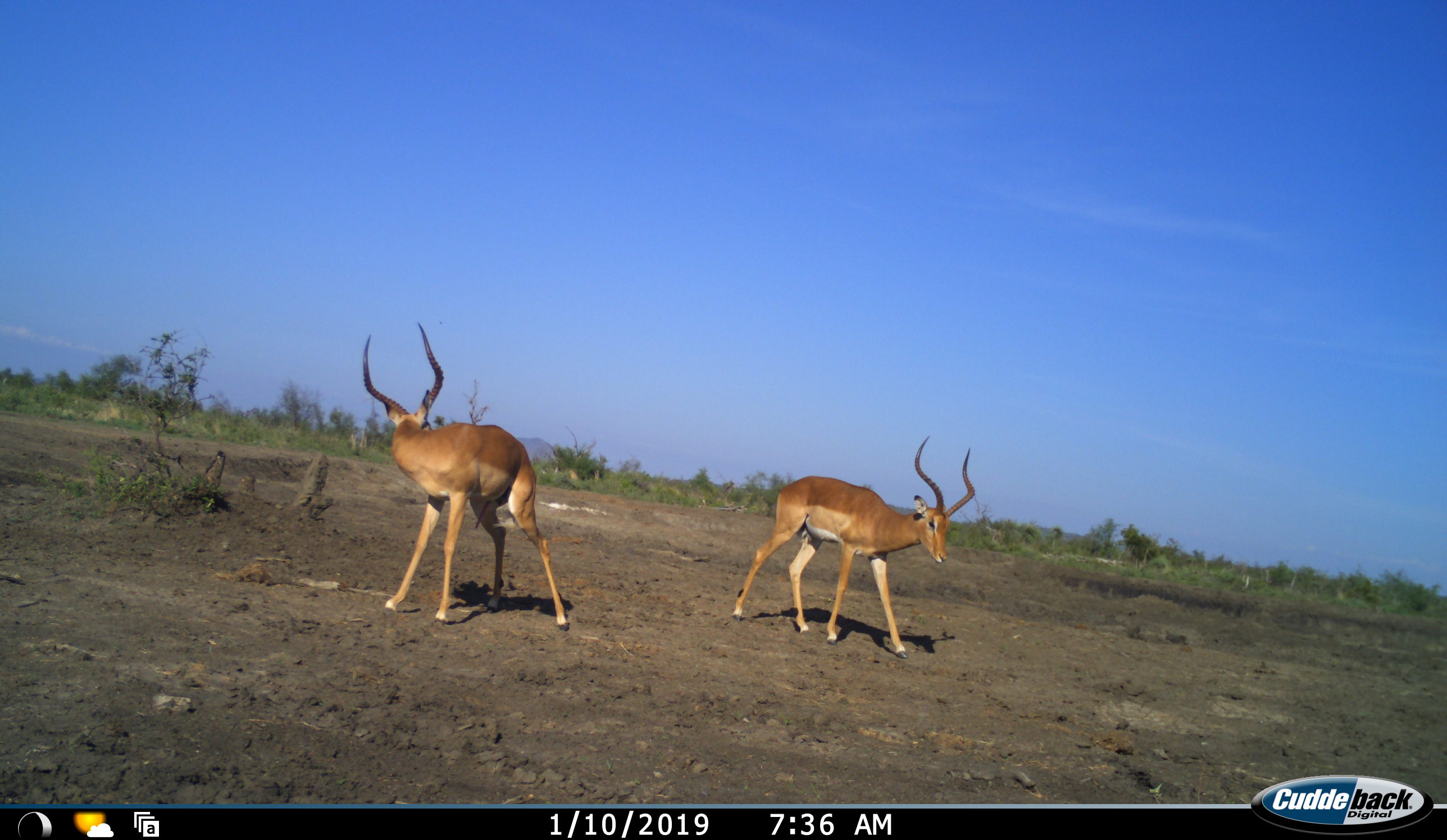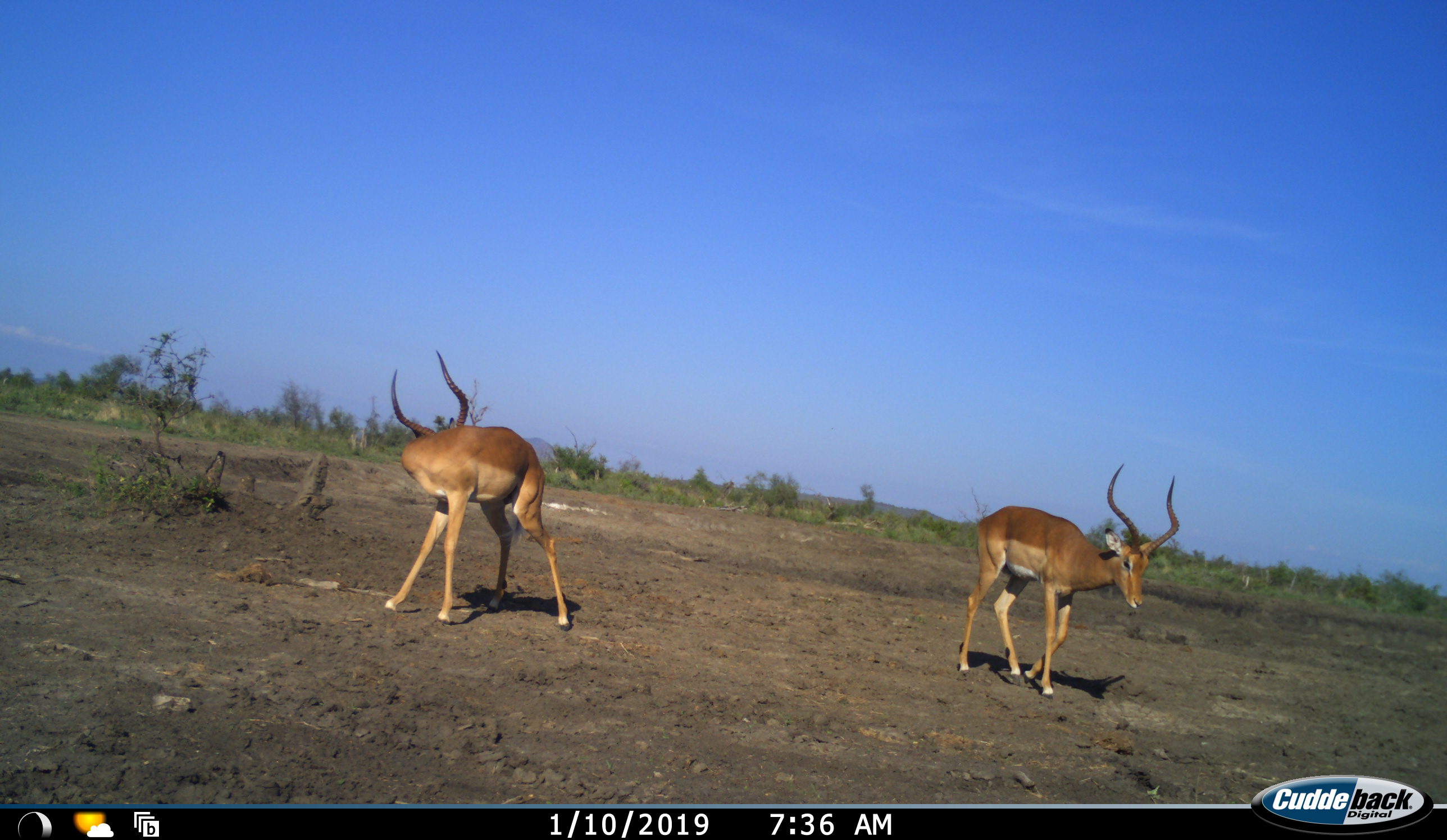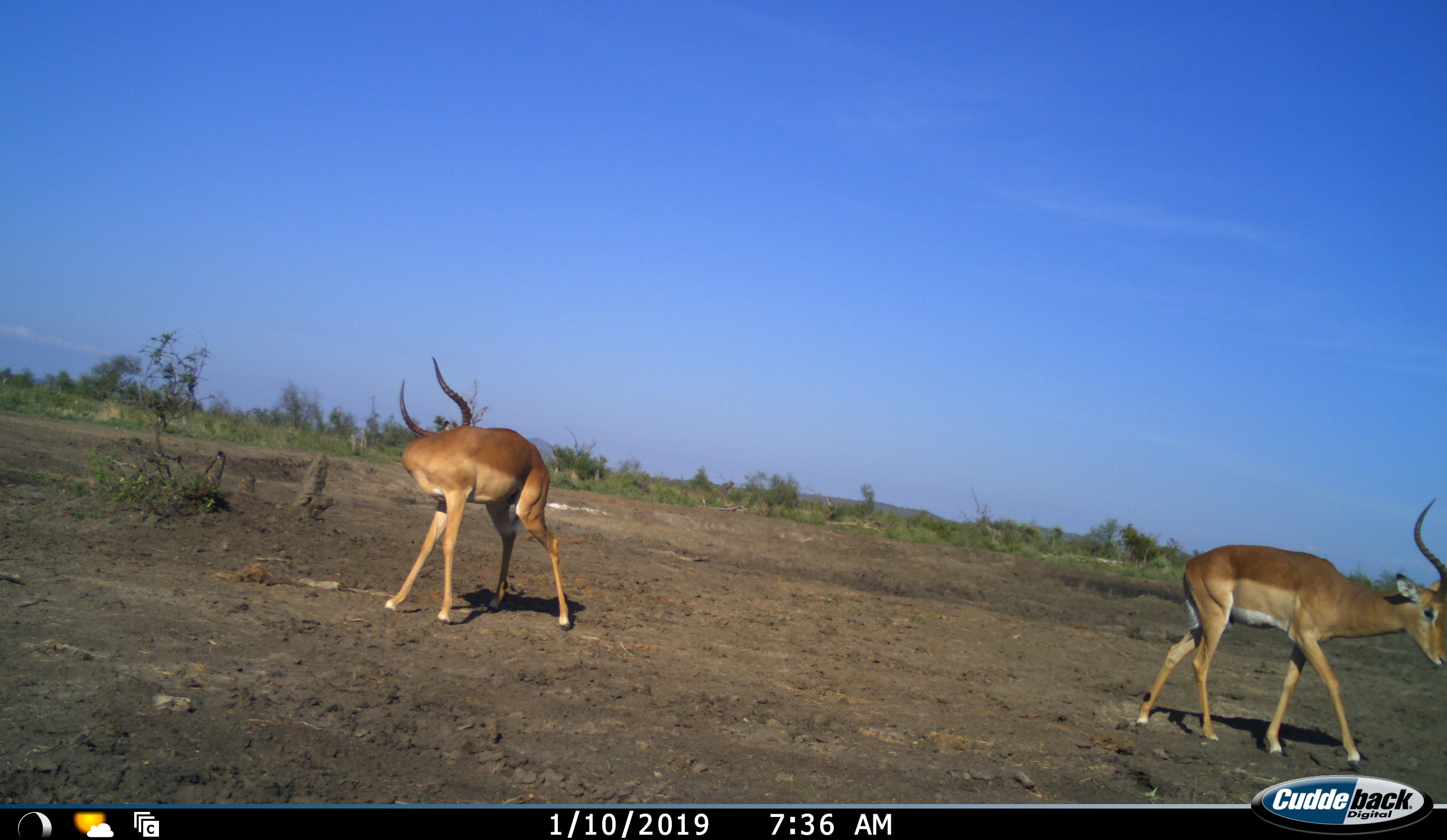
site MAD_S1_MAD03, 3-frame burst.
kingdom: Animalia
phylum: Chordata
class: Mammalia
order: Artiodactyla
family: Bovidae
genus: Aepyceros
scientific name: Aepyceros melampus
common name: impala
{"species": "impala (Aepyceros melampus)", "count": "2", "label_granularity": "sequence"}